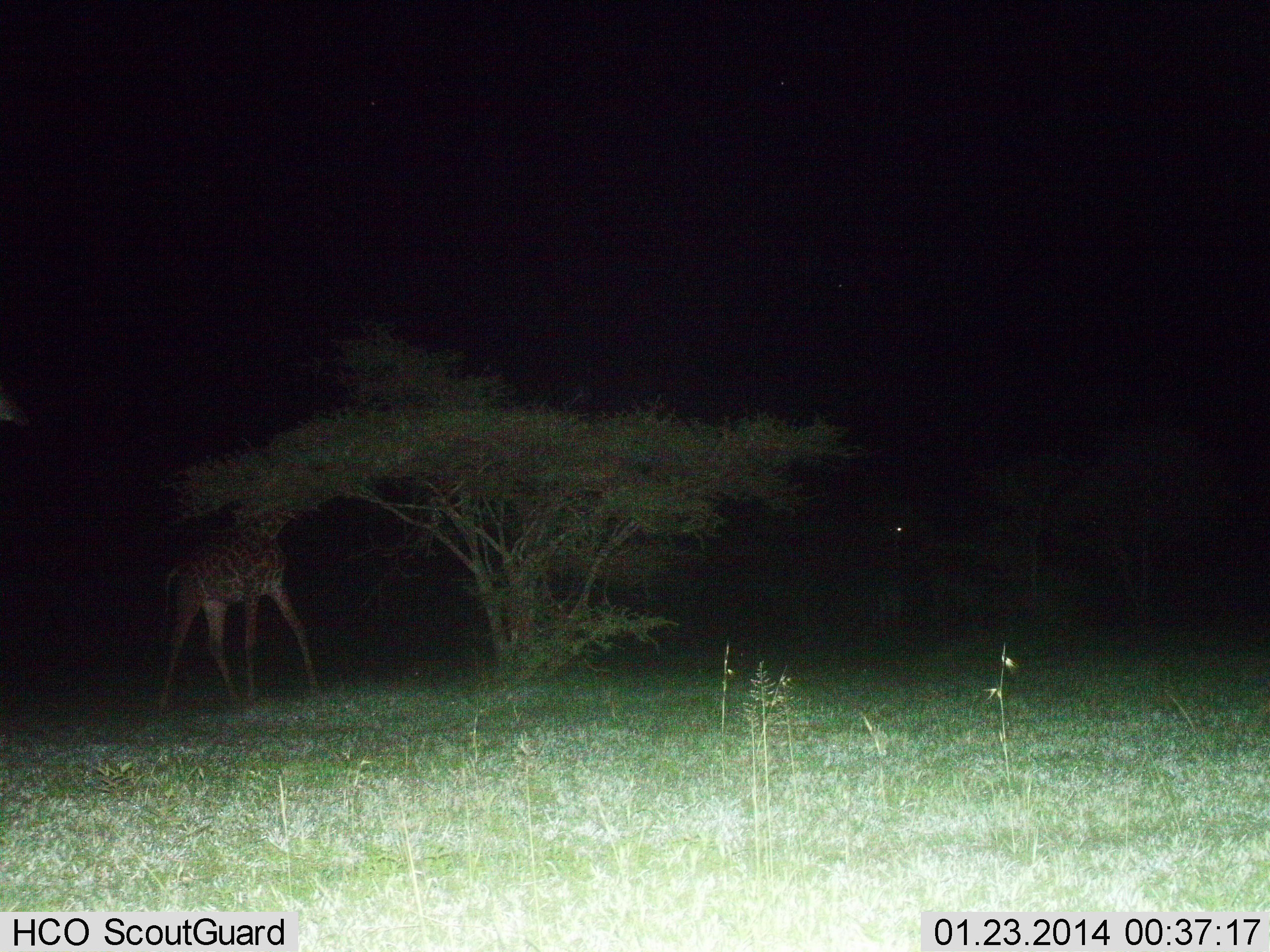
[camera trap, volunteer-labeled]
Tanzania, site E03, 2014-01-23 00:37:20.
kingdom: Animalia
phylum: Chordata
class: Mammalia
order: Artiodactyla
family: Giraffidae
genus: Giraffa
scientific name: Giraffa camelopardalis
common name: giraffe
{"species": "giraffe (Giraffa camelopardalis)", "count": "1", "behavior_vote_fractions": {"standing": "20%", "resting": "0%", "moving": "10%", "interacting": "0%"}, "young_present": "0%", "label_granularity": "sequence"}